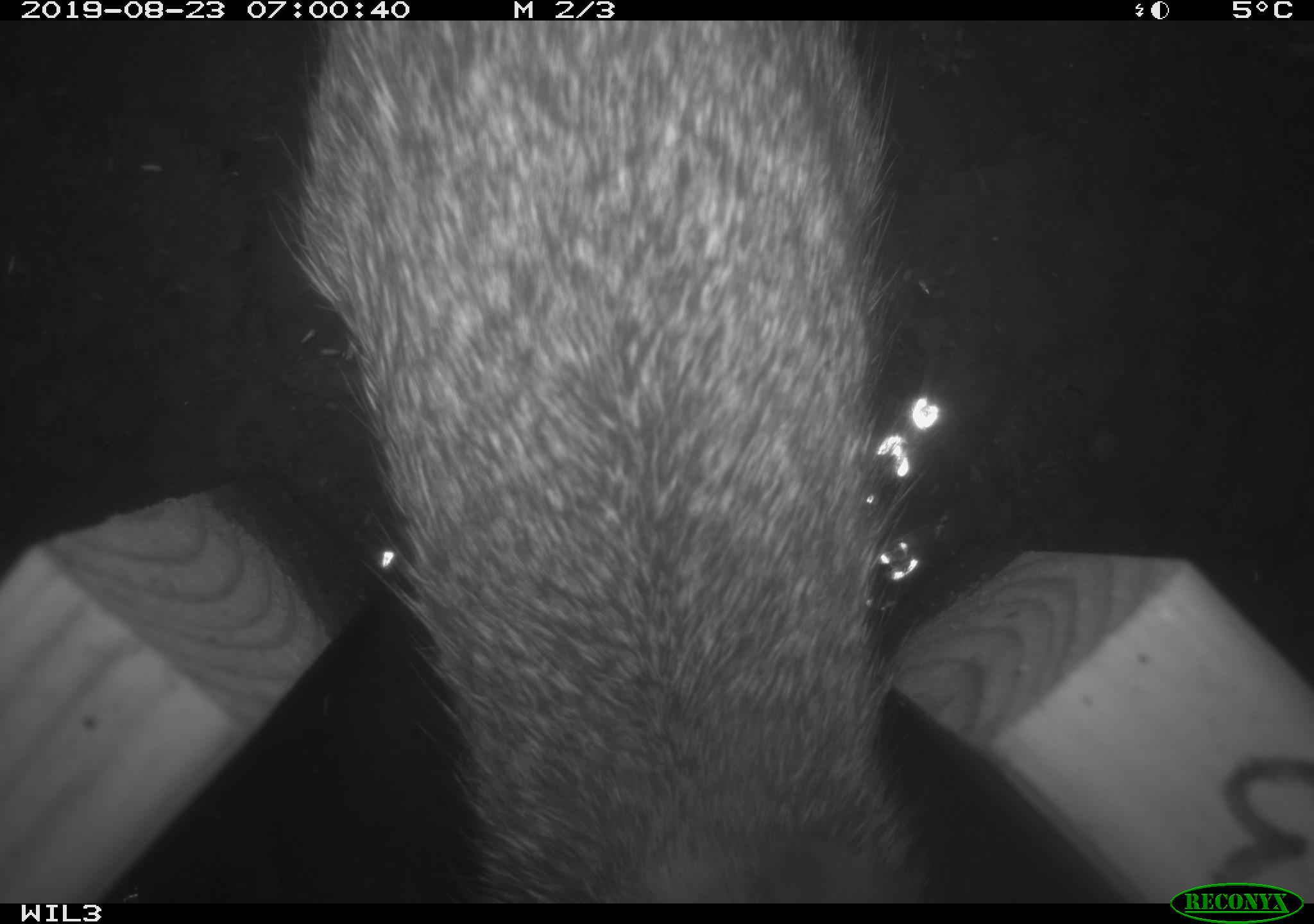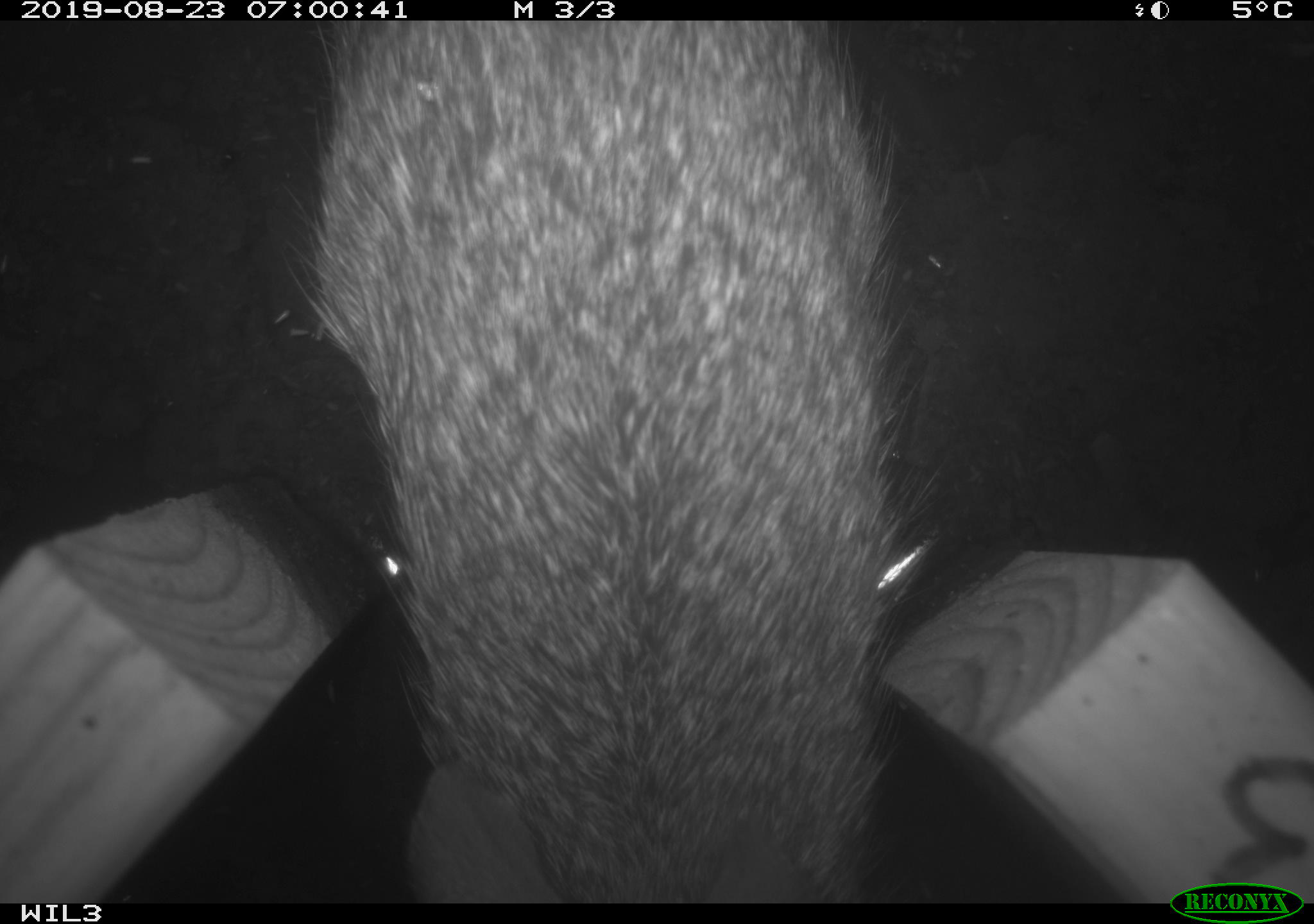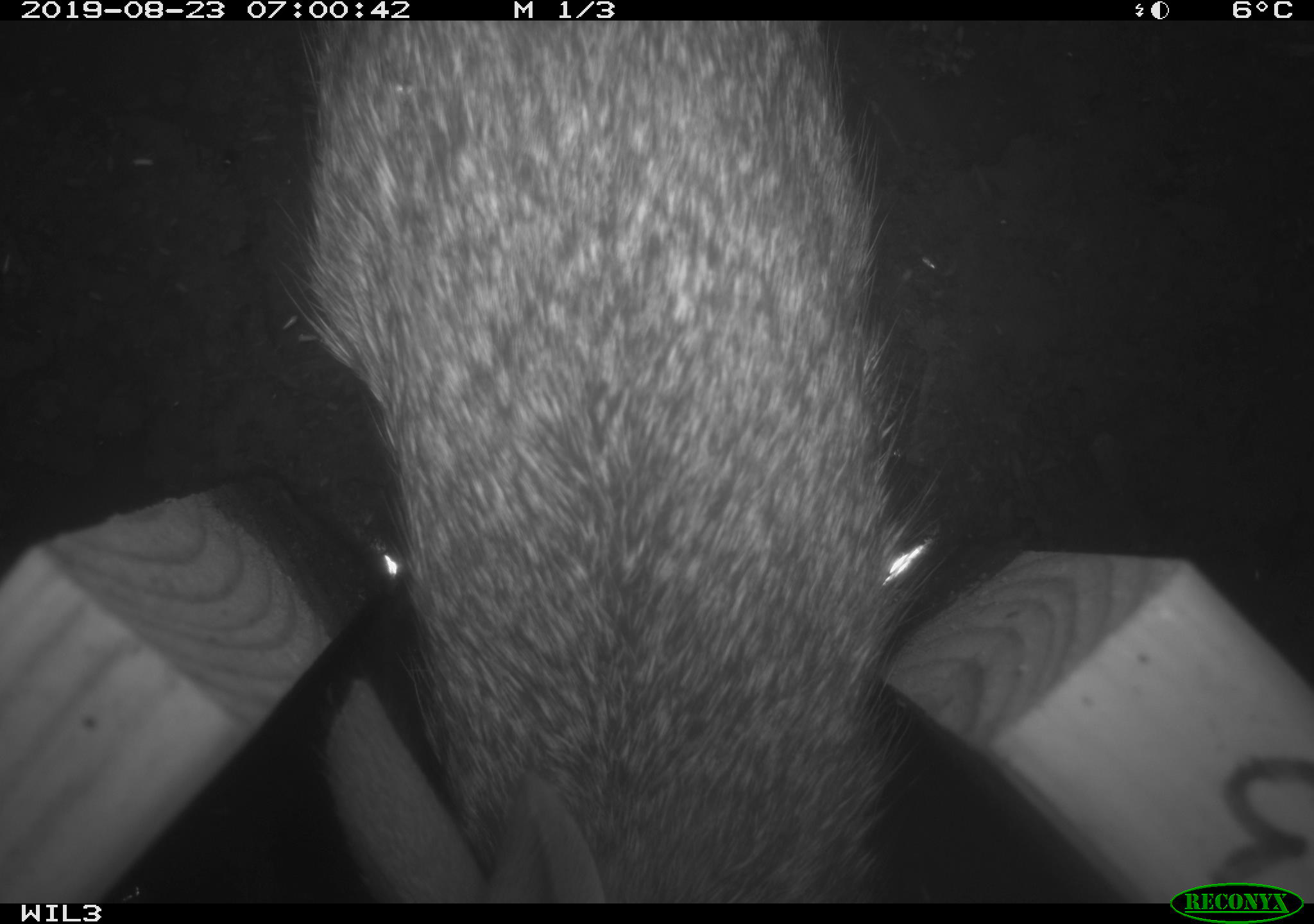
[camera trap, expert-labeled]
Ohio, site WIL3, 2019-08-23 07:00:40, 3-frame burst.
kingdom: Animalia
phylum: Chordata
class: Mammalia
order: Lagomorpha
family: Leporidae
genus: Sylvilagus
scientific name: Sylvilagus floridanus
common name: eastern cottontail